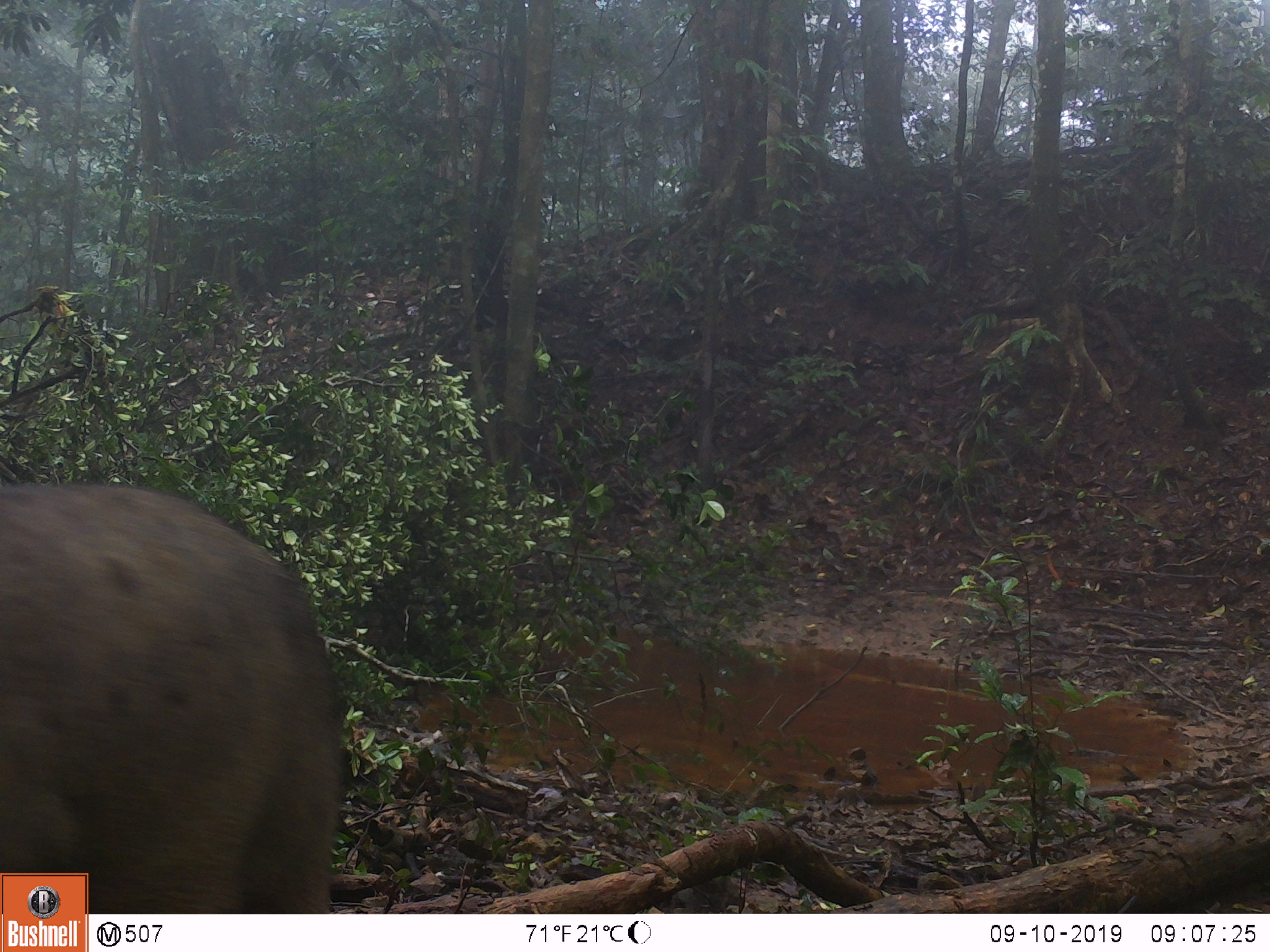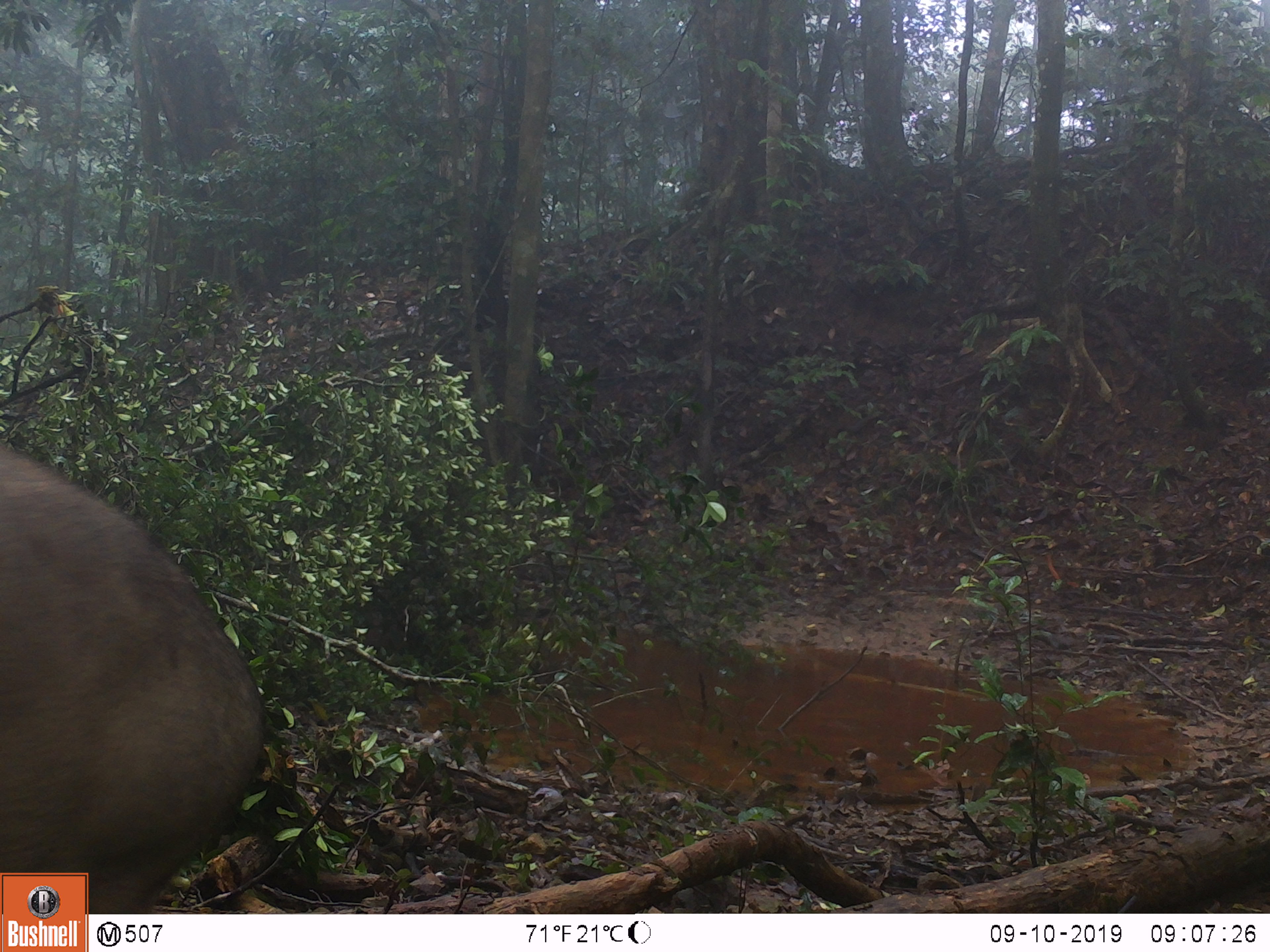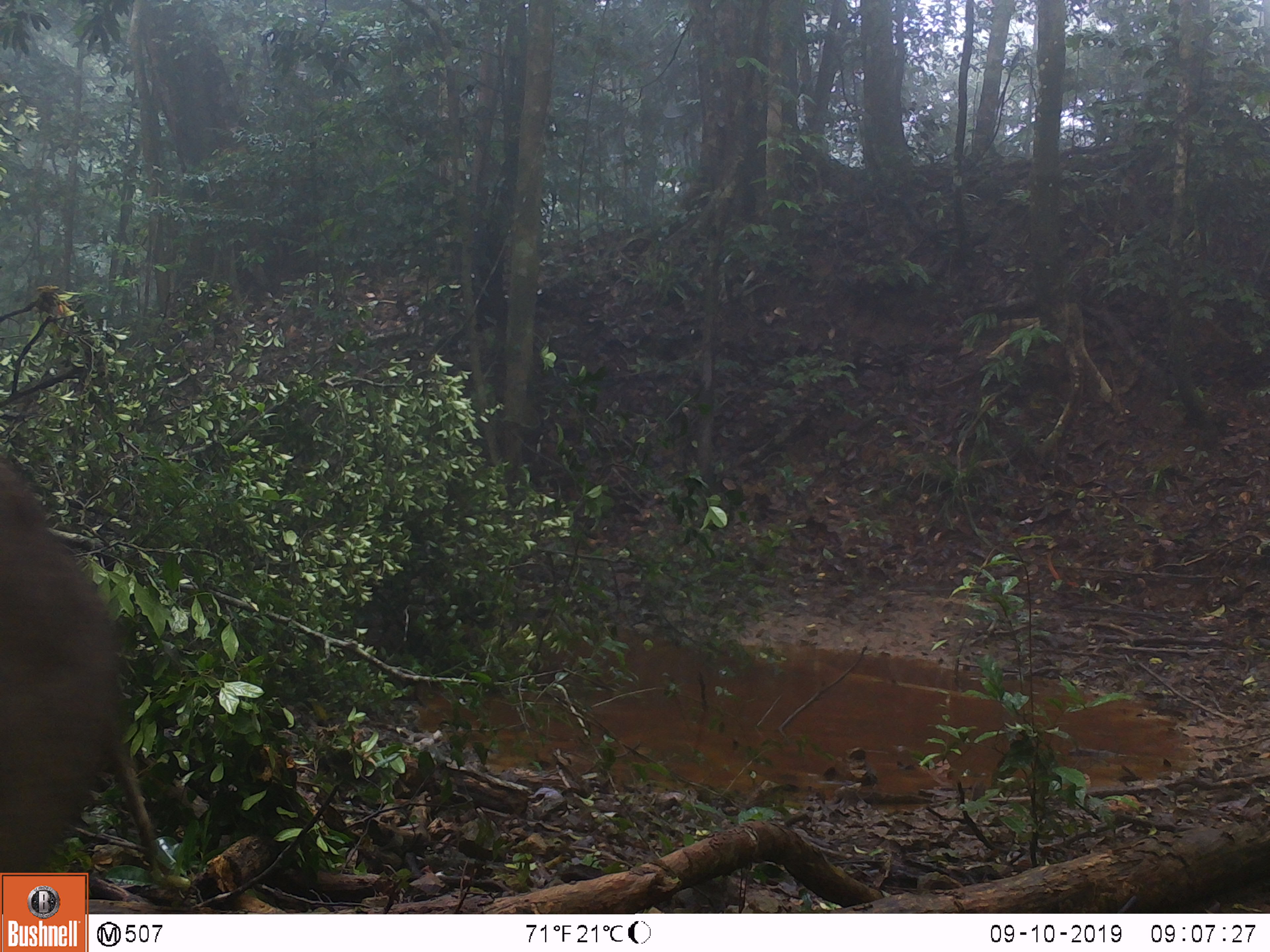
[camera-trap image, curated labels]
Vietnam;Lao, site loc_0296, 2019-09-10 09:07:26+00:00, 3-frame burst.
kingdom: Animalia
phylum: Chordata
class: Mammalia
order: Artiodactyla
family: Suidae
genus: Sus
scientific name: Sus scrofa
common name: eurasian wild pig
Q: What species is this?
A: Eurasian wild pig (Sus scrofa).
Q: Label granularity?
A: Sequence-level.